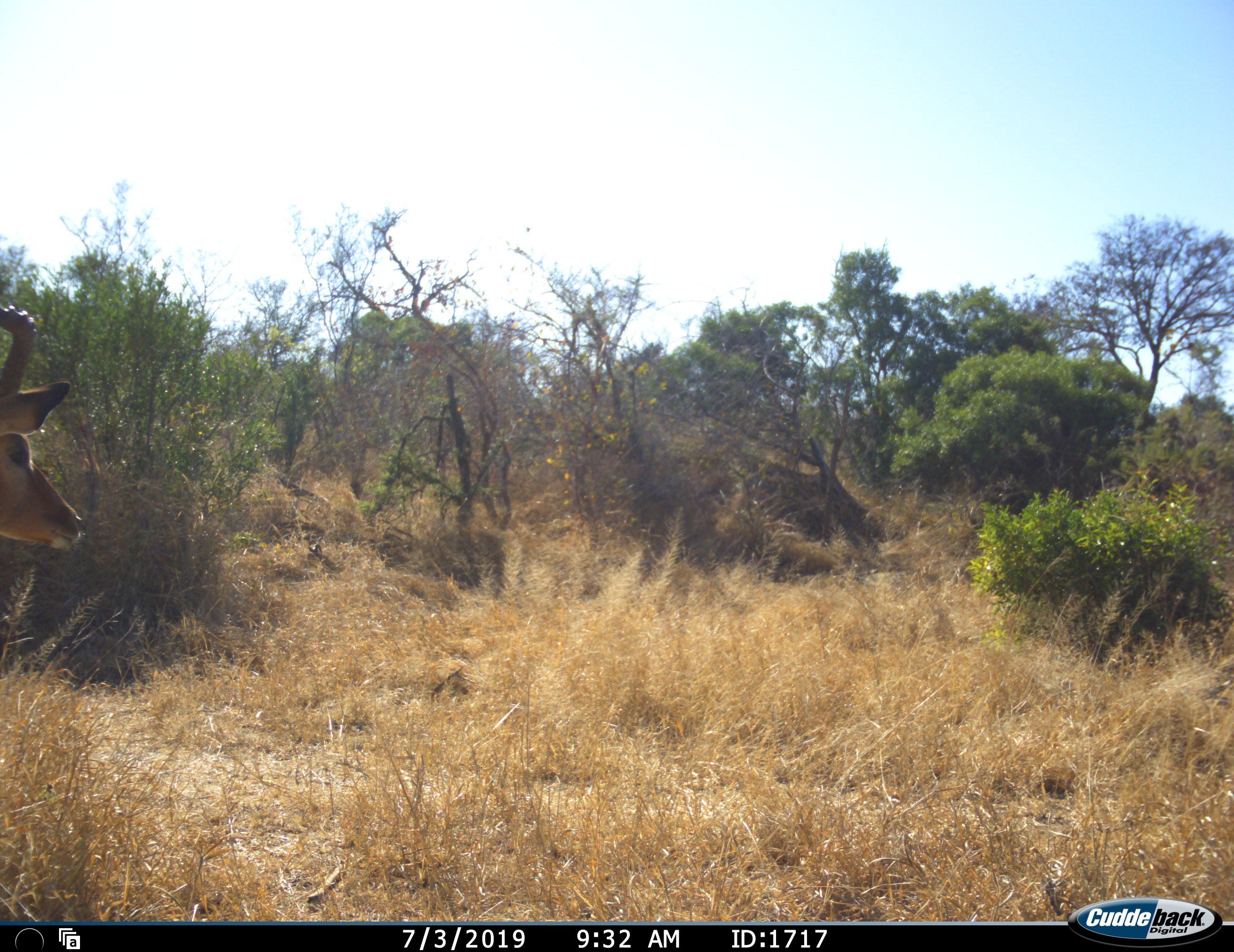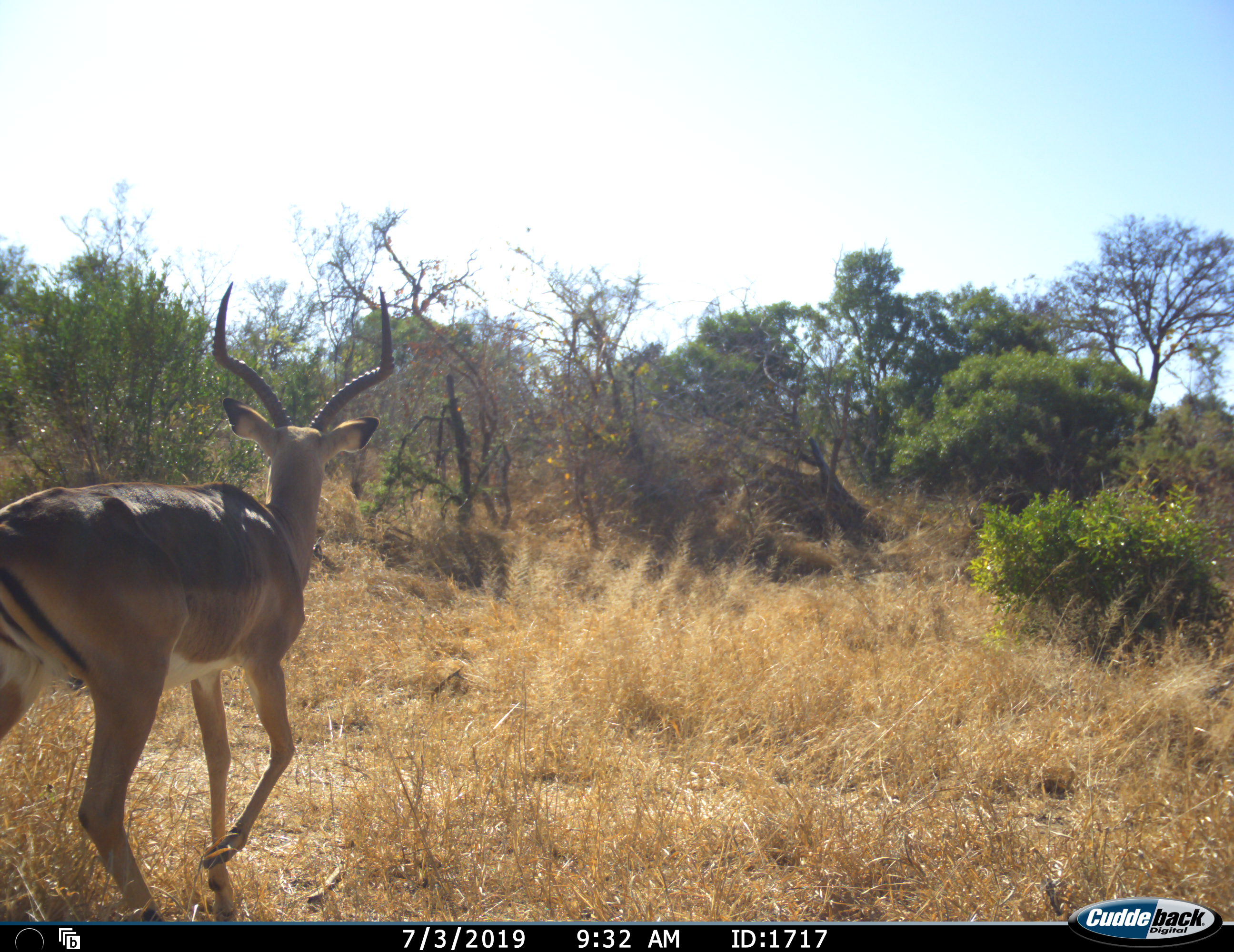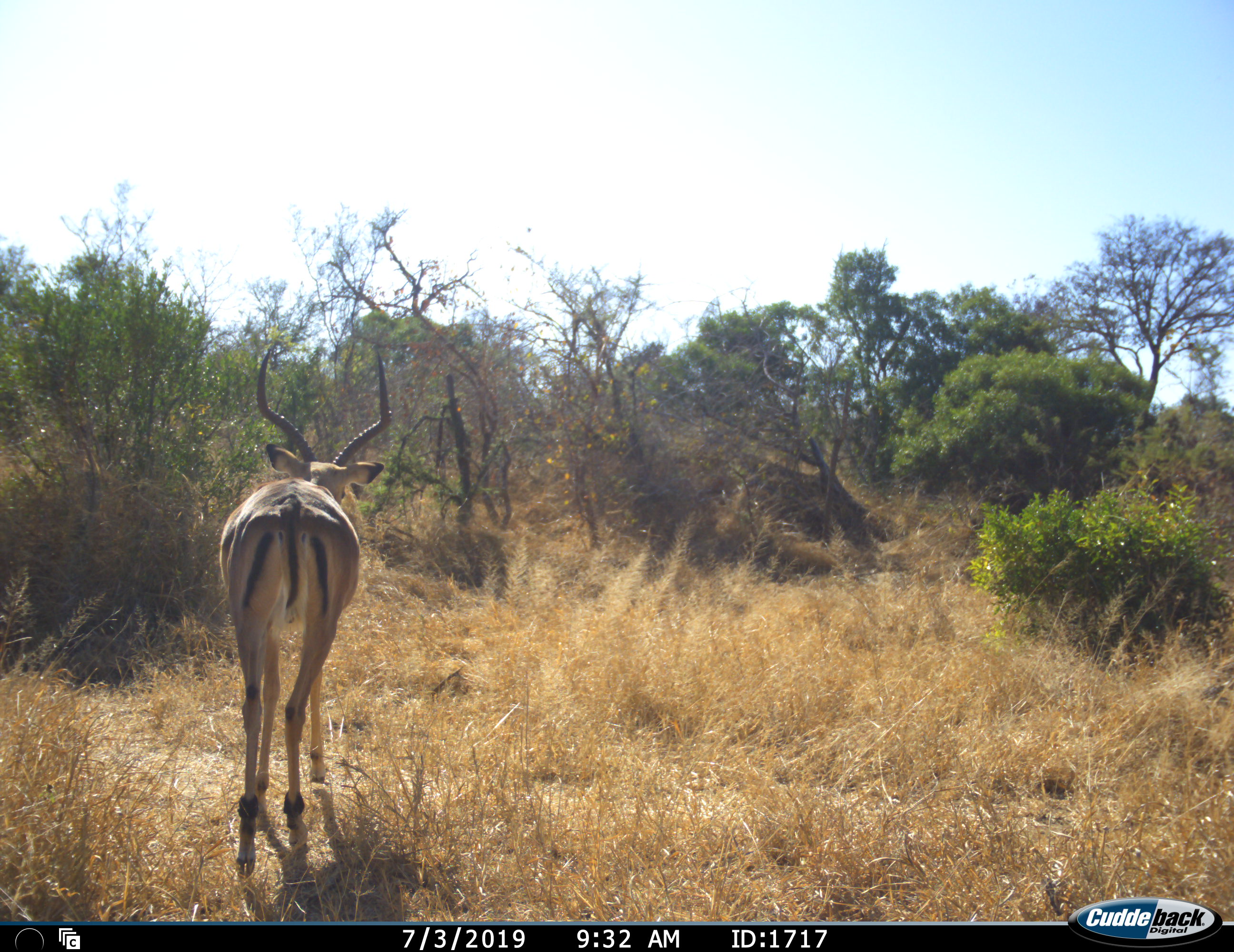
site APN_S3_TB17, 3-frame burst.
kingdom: Animalia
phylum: Chordata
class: Mammalia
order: Artiodactyla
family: Bovidae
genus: Aepyceros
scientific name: Aepyceros melampus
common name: impala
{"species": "impala (Aepyceros melampus)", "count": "1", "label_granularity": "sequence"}